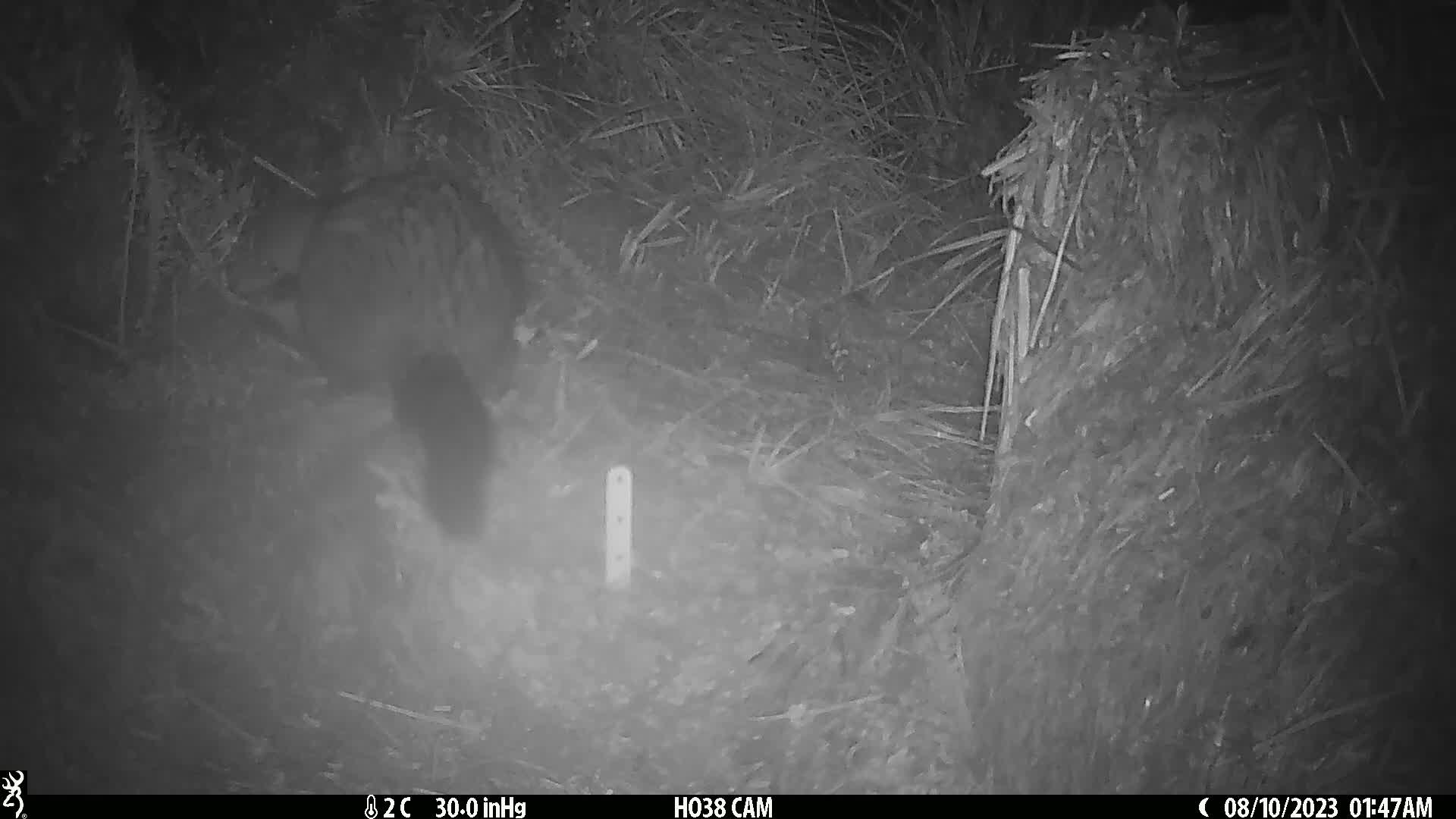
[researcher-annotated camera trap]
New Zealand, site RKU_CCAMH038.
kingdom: Animalia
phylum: Chordata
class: Mammalia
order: Diprotodontia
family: Phalangeridae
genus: Trichosurus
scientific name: Trichosurus vulpecula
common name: common brushtail possum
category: possum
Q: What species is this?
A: Possum (common brushtail possum) (Trichosurus vulpecula).